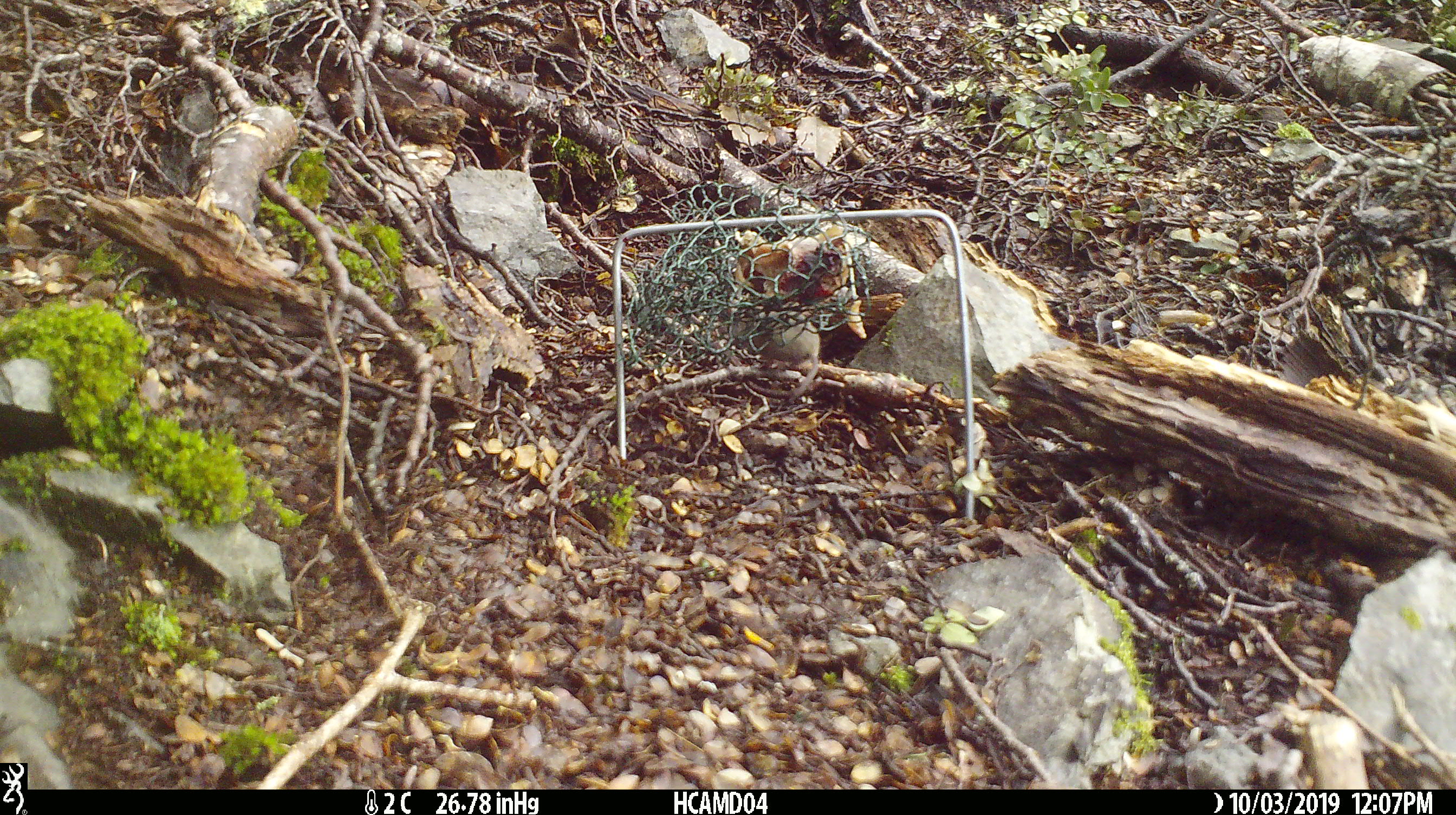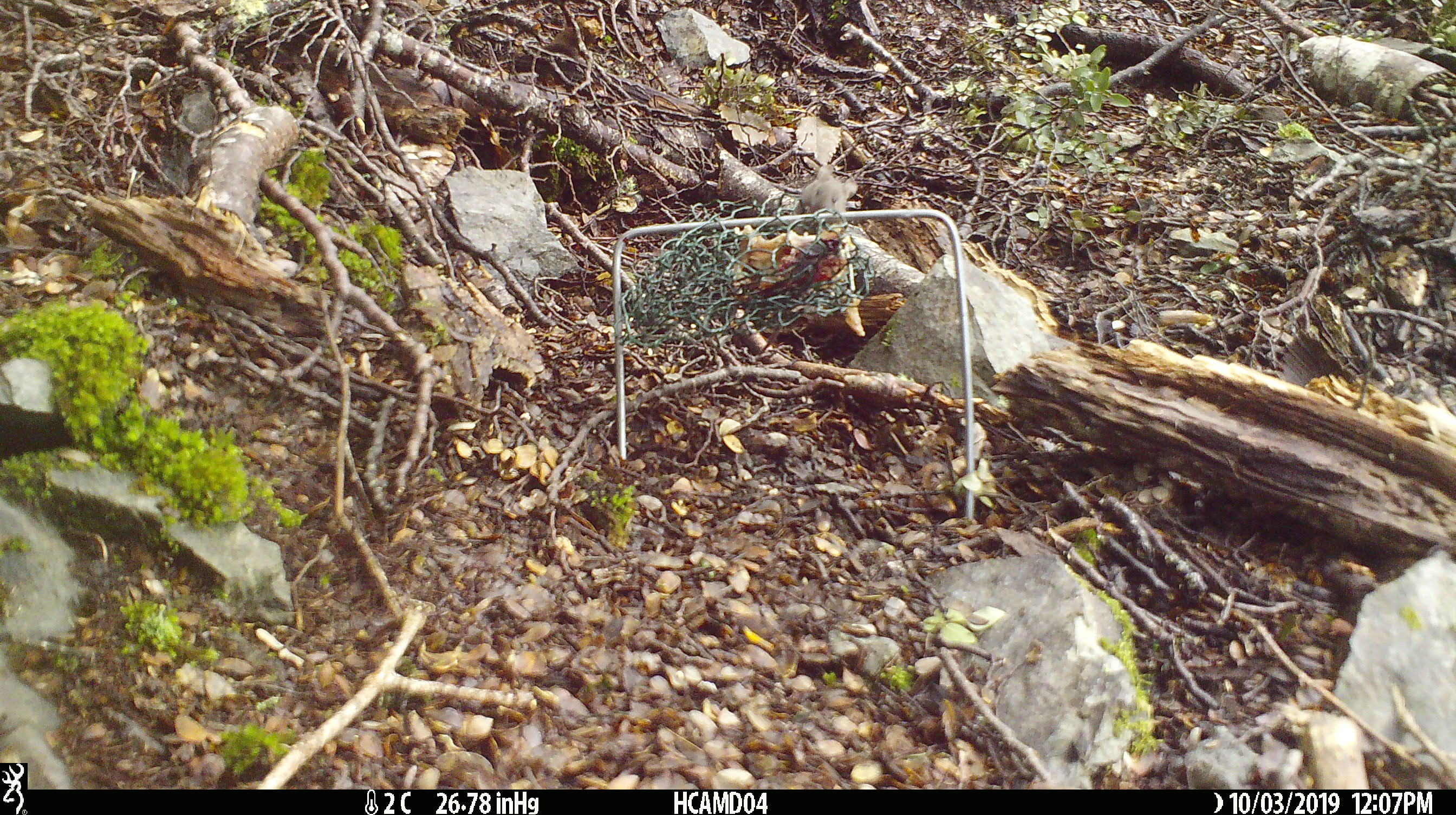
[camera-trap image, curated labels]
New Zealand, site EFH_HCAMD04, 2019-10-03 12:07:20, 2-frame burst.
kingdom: Animalia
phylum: Chordata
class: Mammalia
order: Rodentia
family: Muridae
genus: Mus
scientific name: Mus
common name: mouse